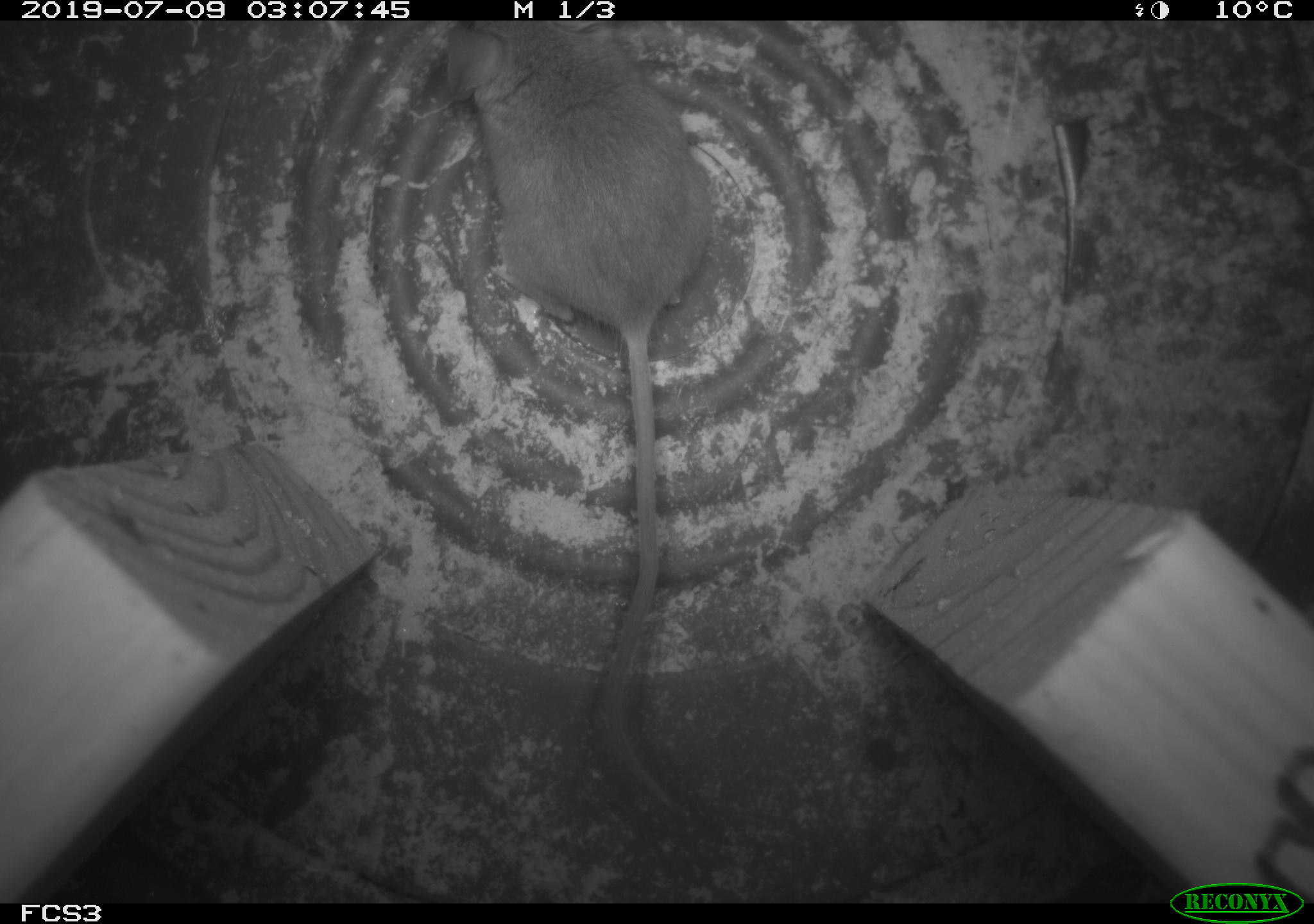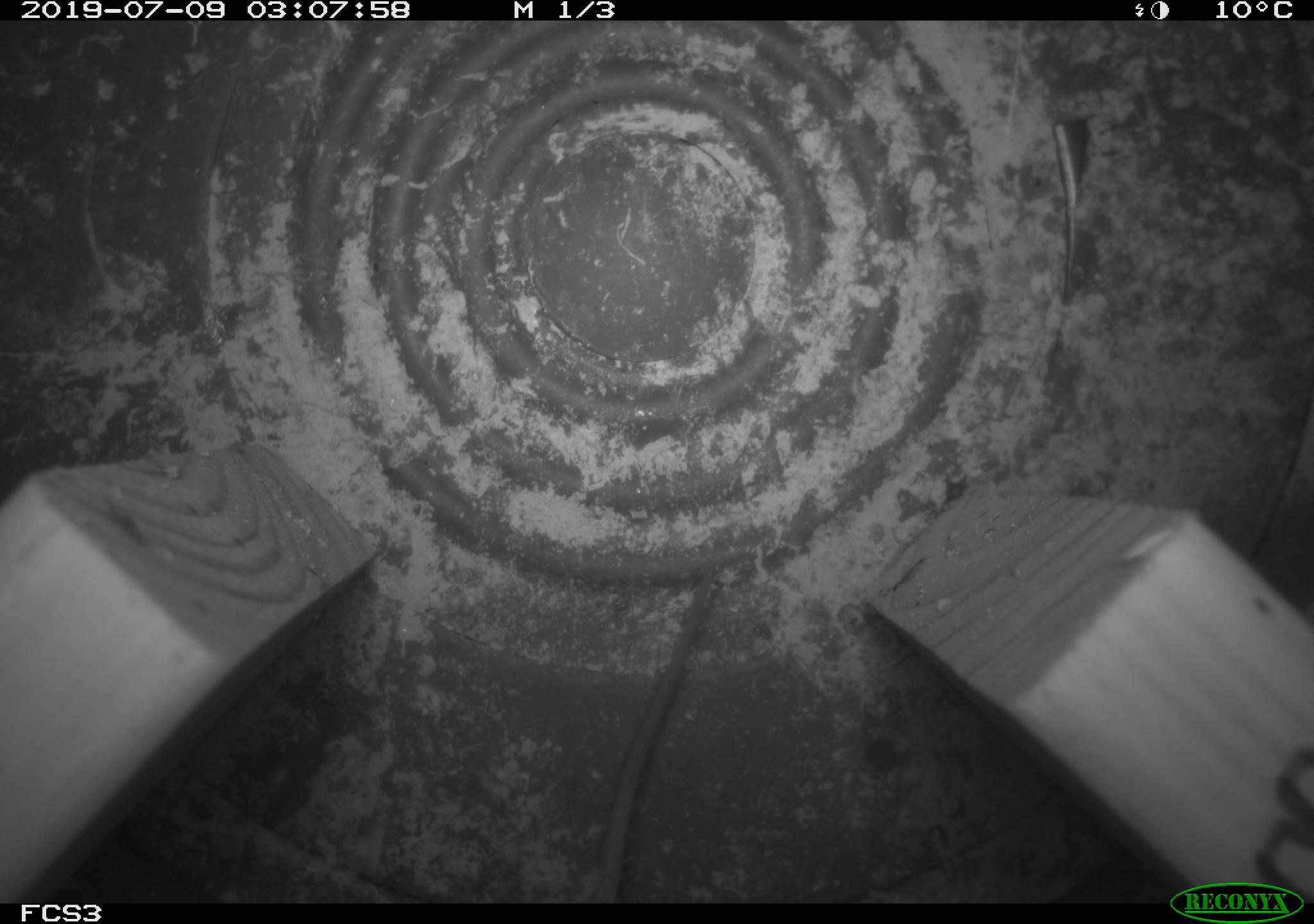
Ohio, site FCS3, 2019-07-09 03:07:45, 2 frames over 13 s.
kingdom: Animalia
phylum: Chordata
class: Mammalia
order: Rodentia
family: Cricetidae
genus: Peromyscus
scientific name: Peromyscus leucopus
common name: white-footed mouse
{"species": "white-footed mouse (Peromyscus leucopus)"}